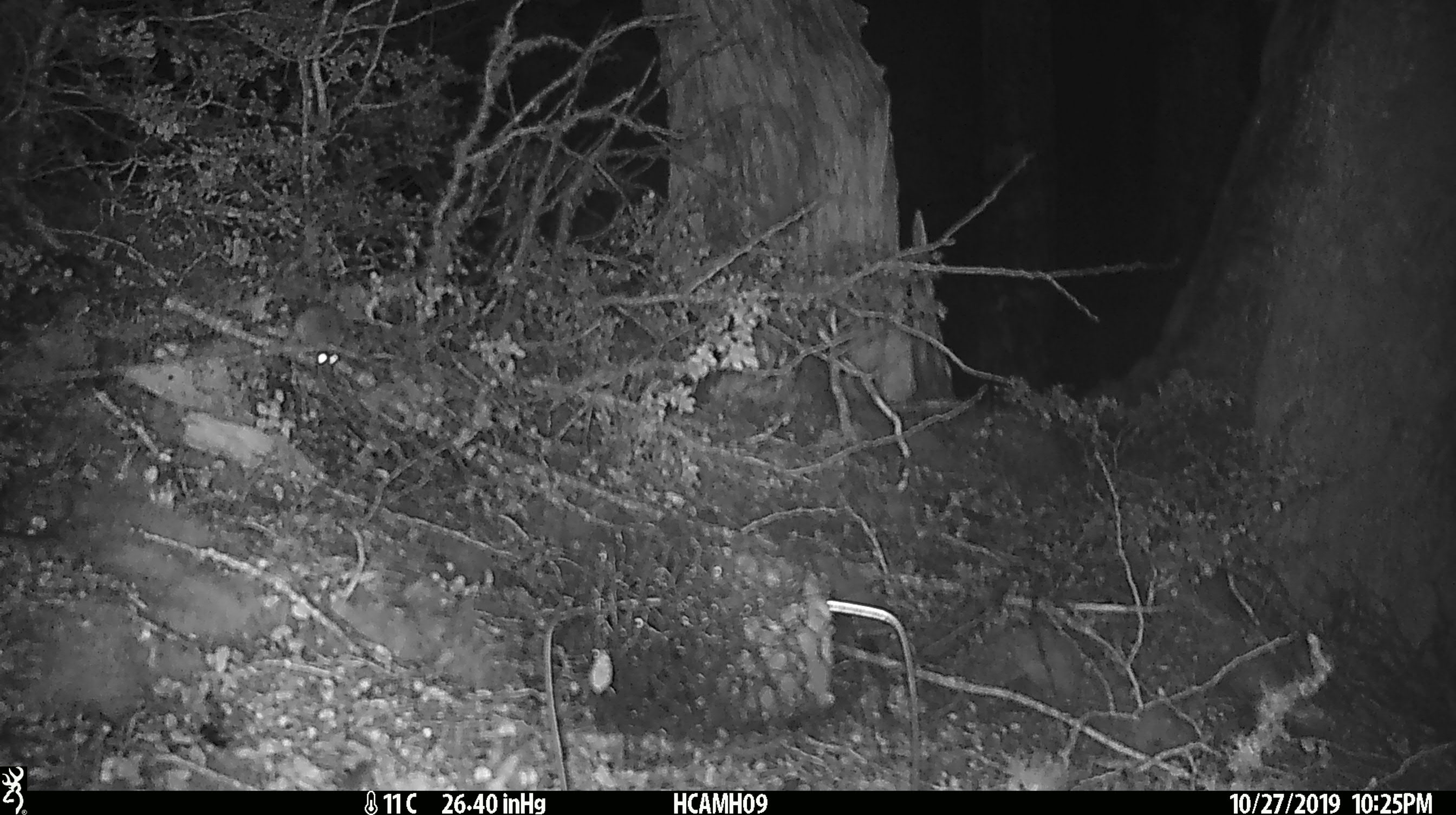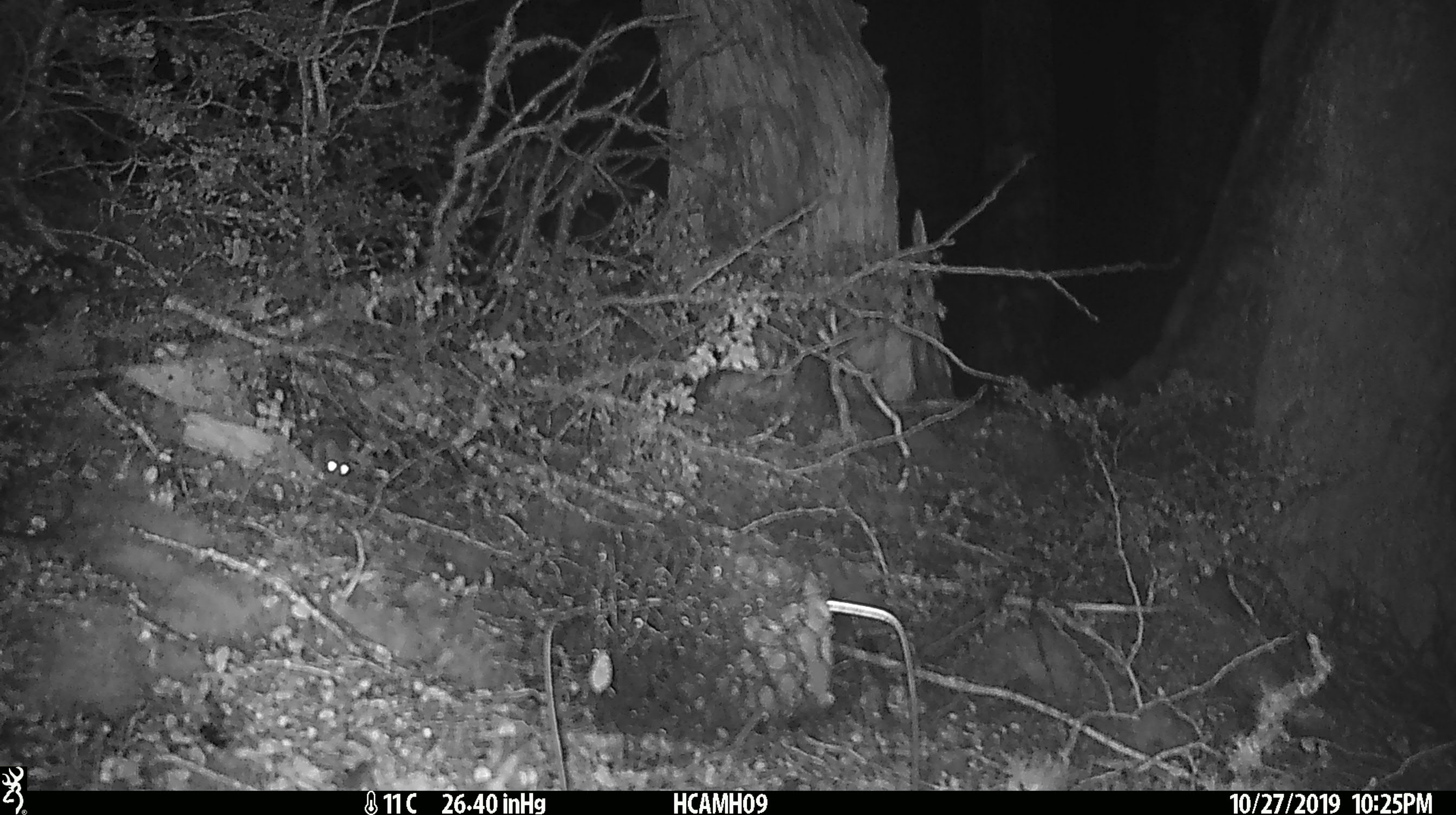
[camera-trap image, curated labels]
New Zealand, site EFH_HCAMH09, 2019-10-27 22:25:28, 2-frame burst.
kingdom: Animalia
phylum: Chordata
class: Mammalia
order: Rodentia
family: Muridae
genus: Mus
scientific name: Mus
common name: mouse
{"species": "mouse (Mus)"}